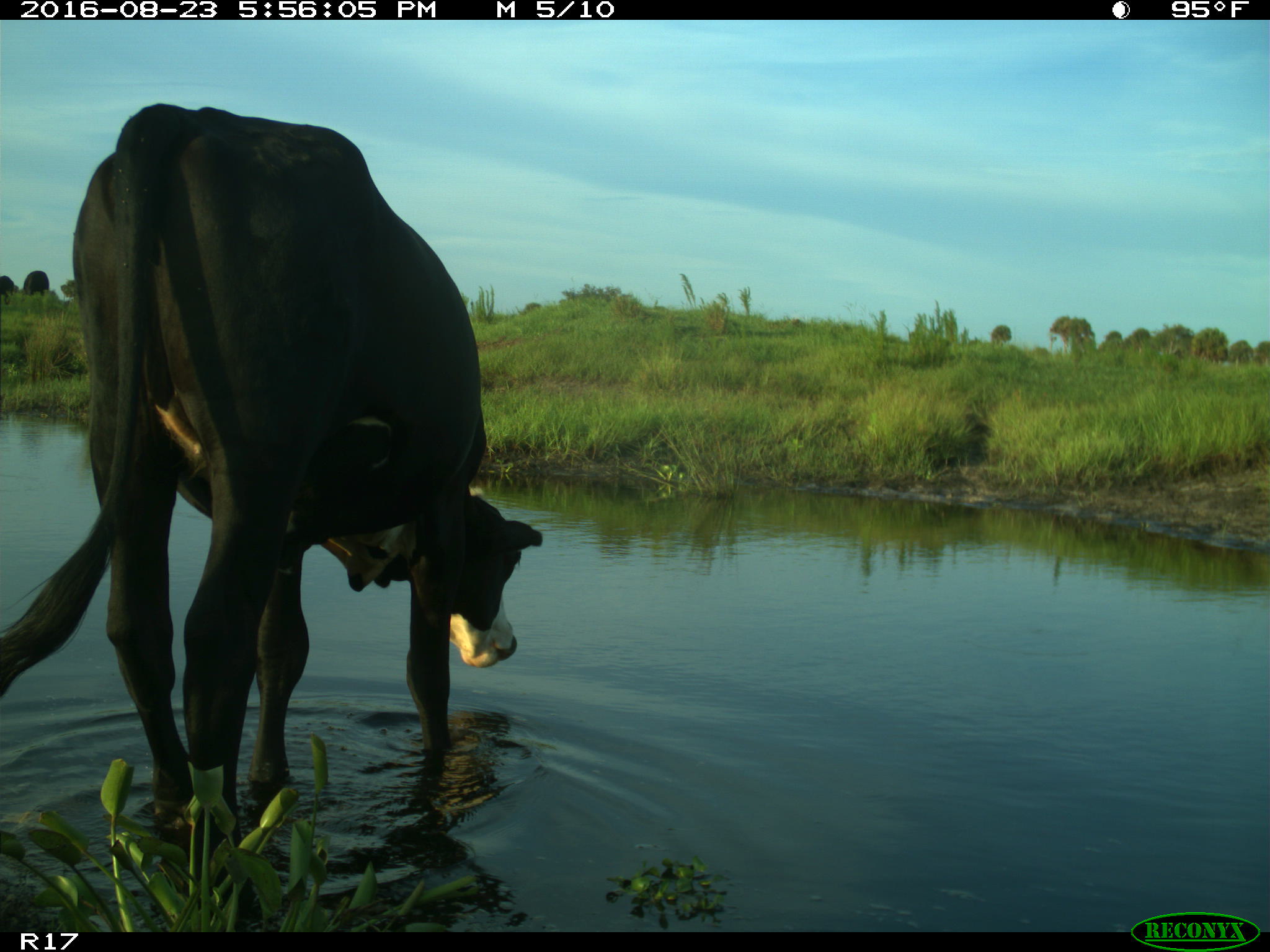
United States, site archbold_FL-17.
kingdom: Animalia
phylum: Chordata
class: Mammalia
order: Artiodactyla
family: Bovidae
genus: Bos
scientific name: Bos taurus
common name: domestic cow